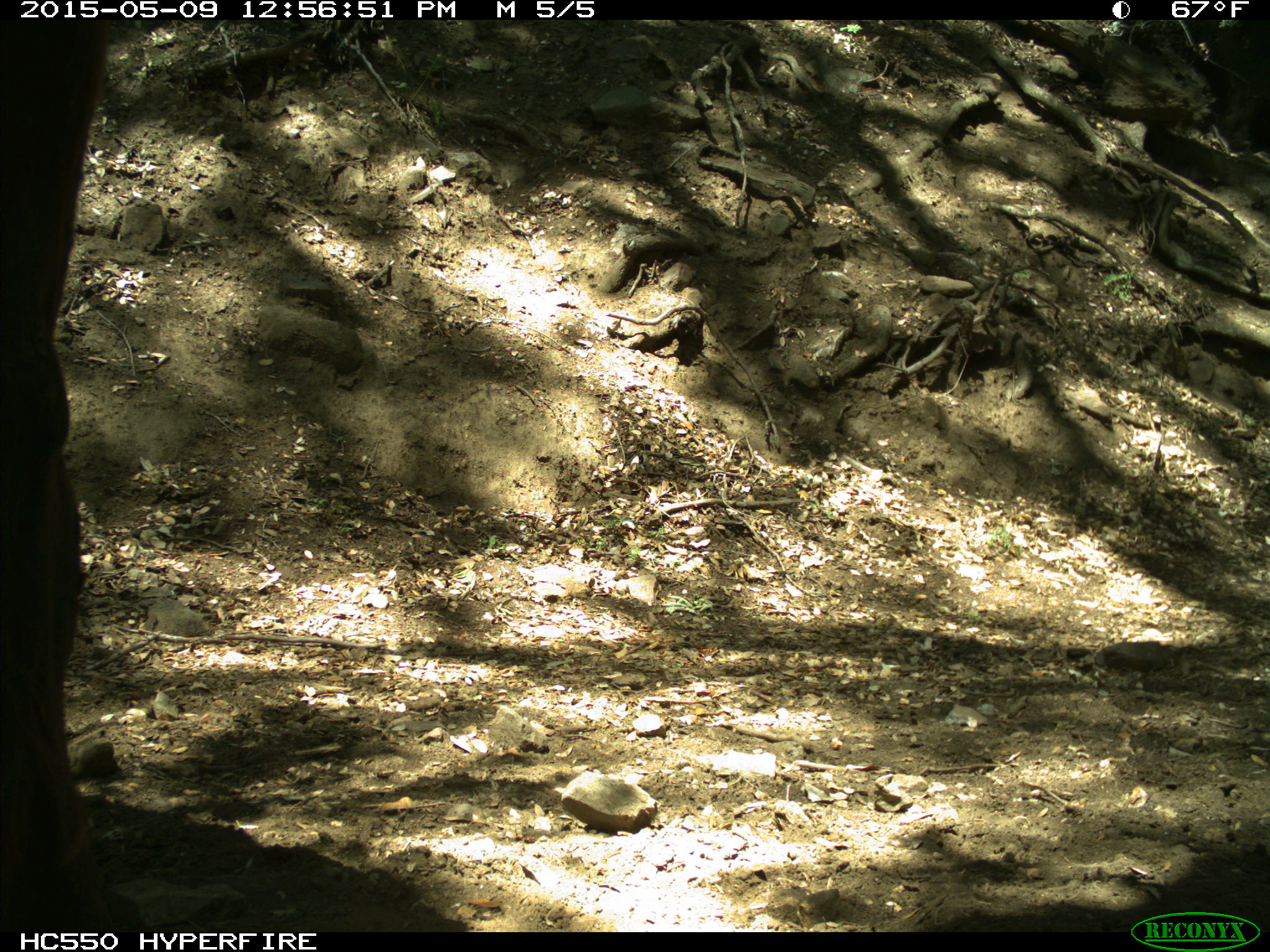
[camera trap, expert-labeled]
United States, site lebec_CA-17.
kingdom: Animalia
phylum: Chordata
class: Mammalia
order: Artiodactyla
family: Bovidae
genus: Bos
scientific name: Bos taurus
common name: domestic cow